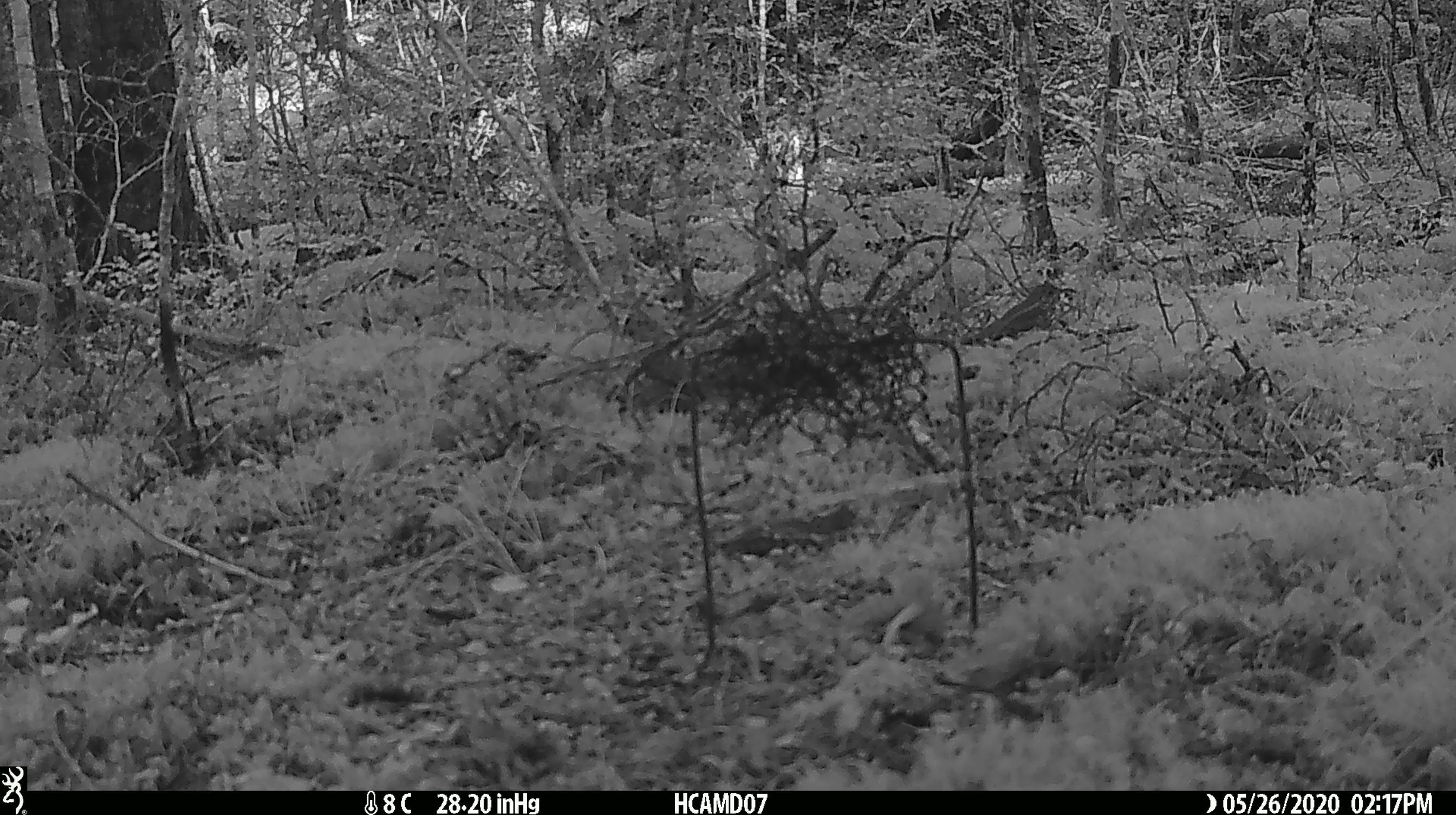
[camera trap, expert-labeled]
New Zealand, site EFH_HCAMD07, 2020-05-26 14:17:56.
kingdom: Animalia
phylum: Chordata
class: Aves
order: Passeriformes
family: Turdidae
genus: Turdus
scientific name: Turdus philomelos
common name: song thrush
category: thrush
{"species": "thrush (song thrush) (Turdus philomelos)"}